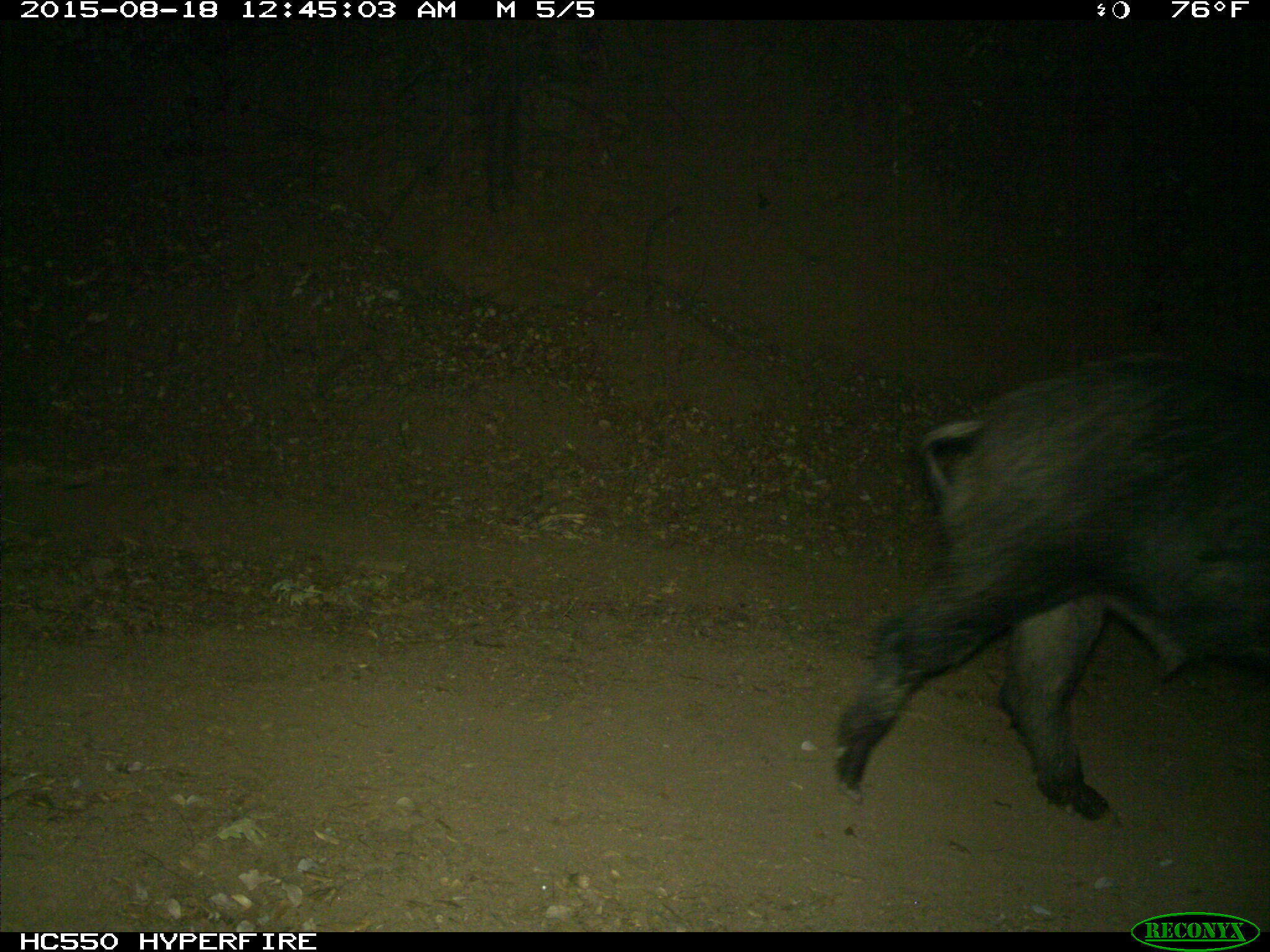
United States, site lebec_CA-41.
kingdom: Animalia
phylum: Chordata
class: Mammalia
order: Artiodactyla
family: Suidae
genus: Sus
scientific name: Sus scrofa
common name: wild boar